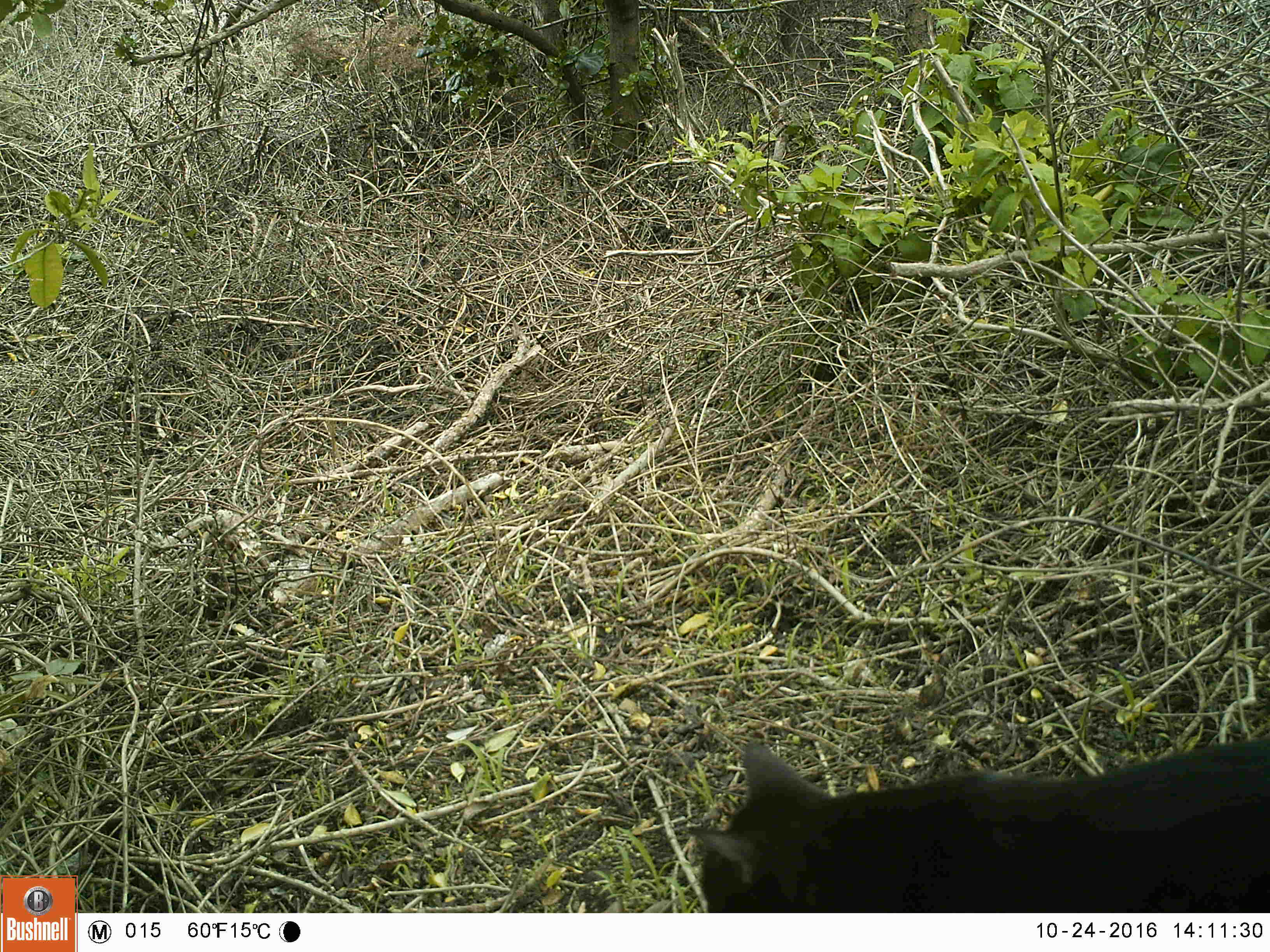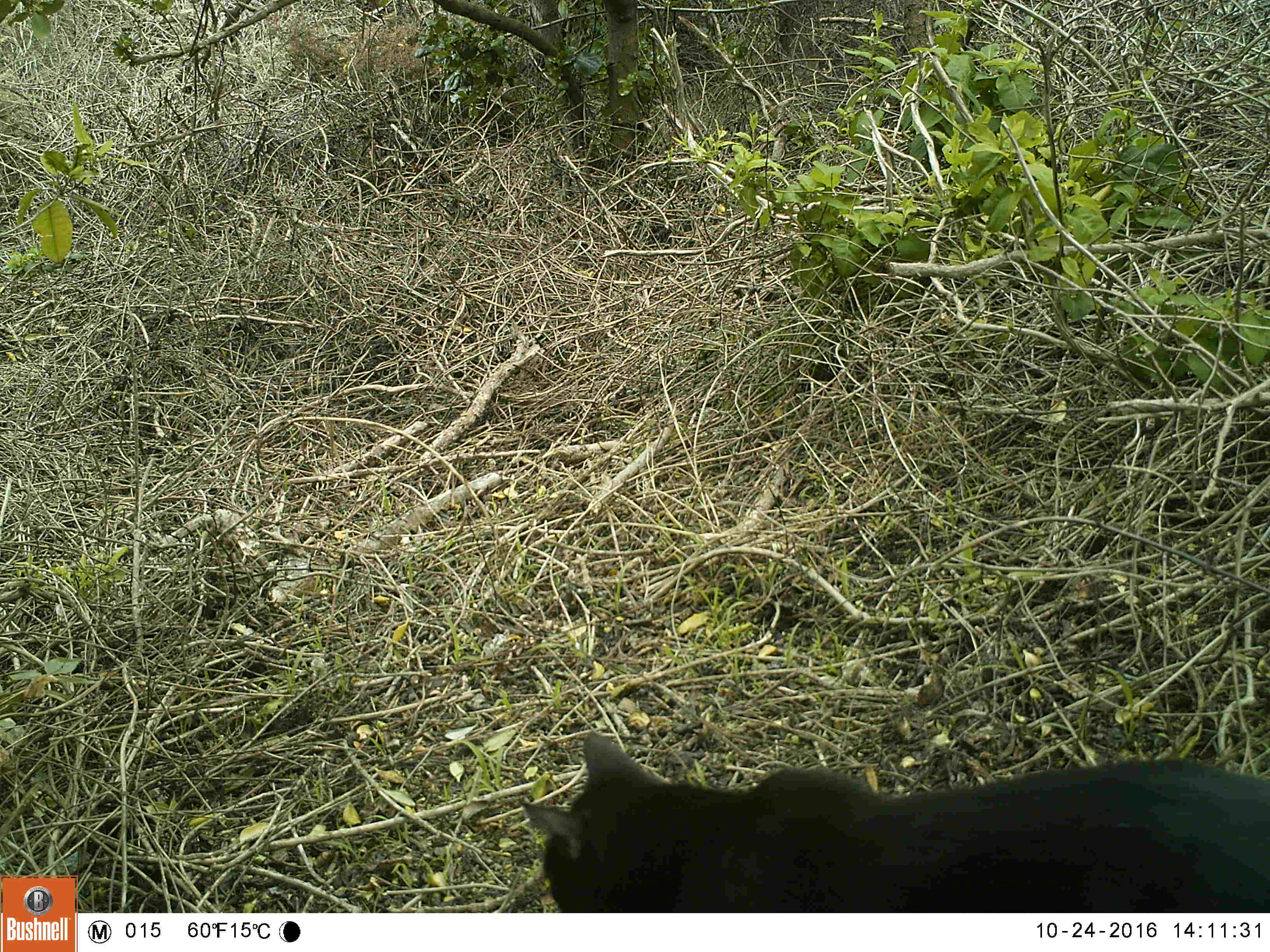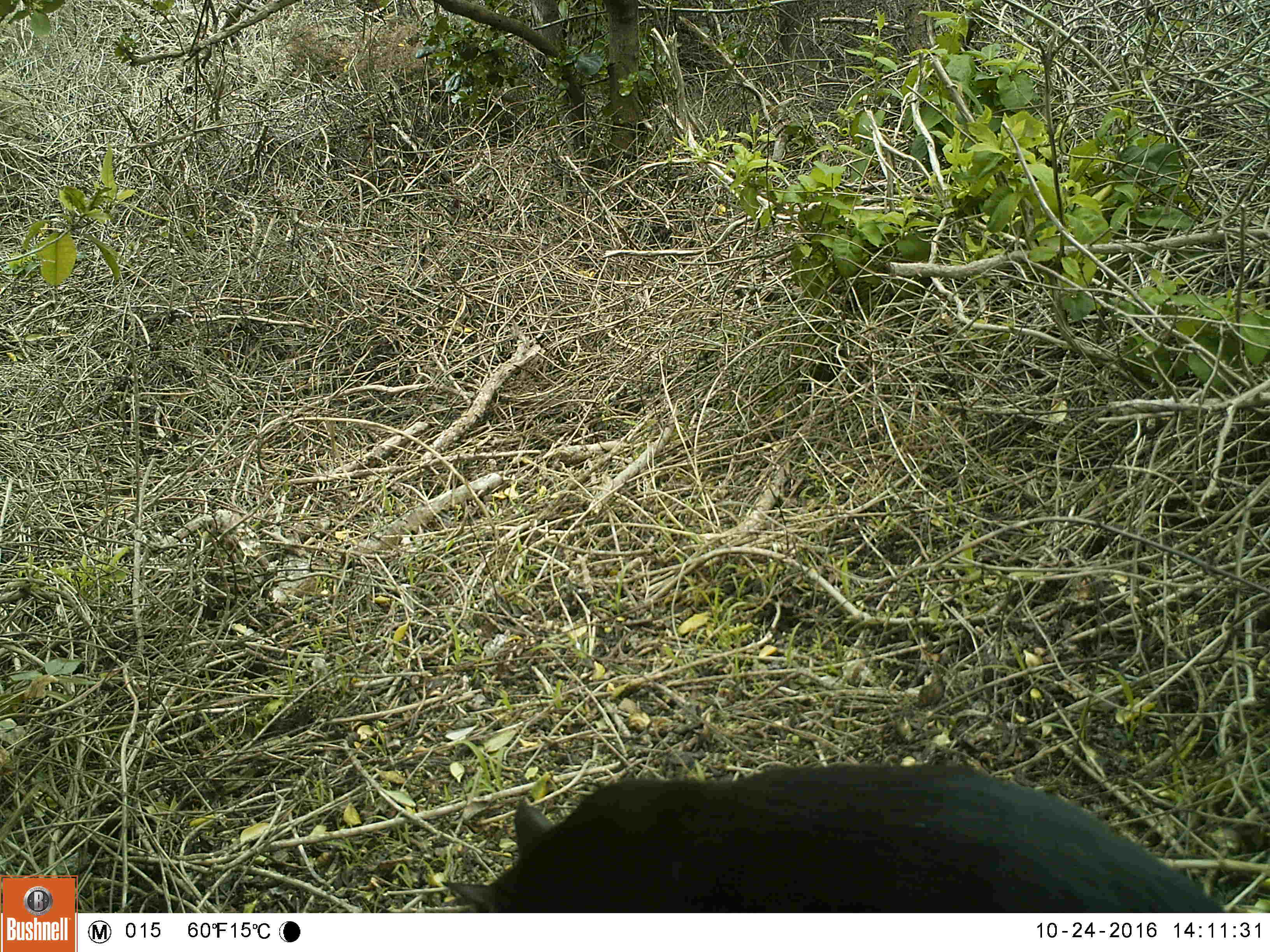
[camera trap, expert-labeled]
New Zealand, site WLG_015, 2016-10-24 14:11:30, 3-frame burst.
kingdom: Animalia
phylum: Chordata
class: Mammalia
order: Carnivora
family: Felidae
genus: Felis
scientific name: Felis catus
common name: domestic cat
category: cat